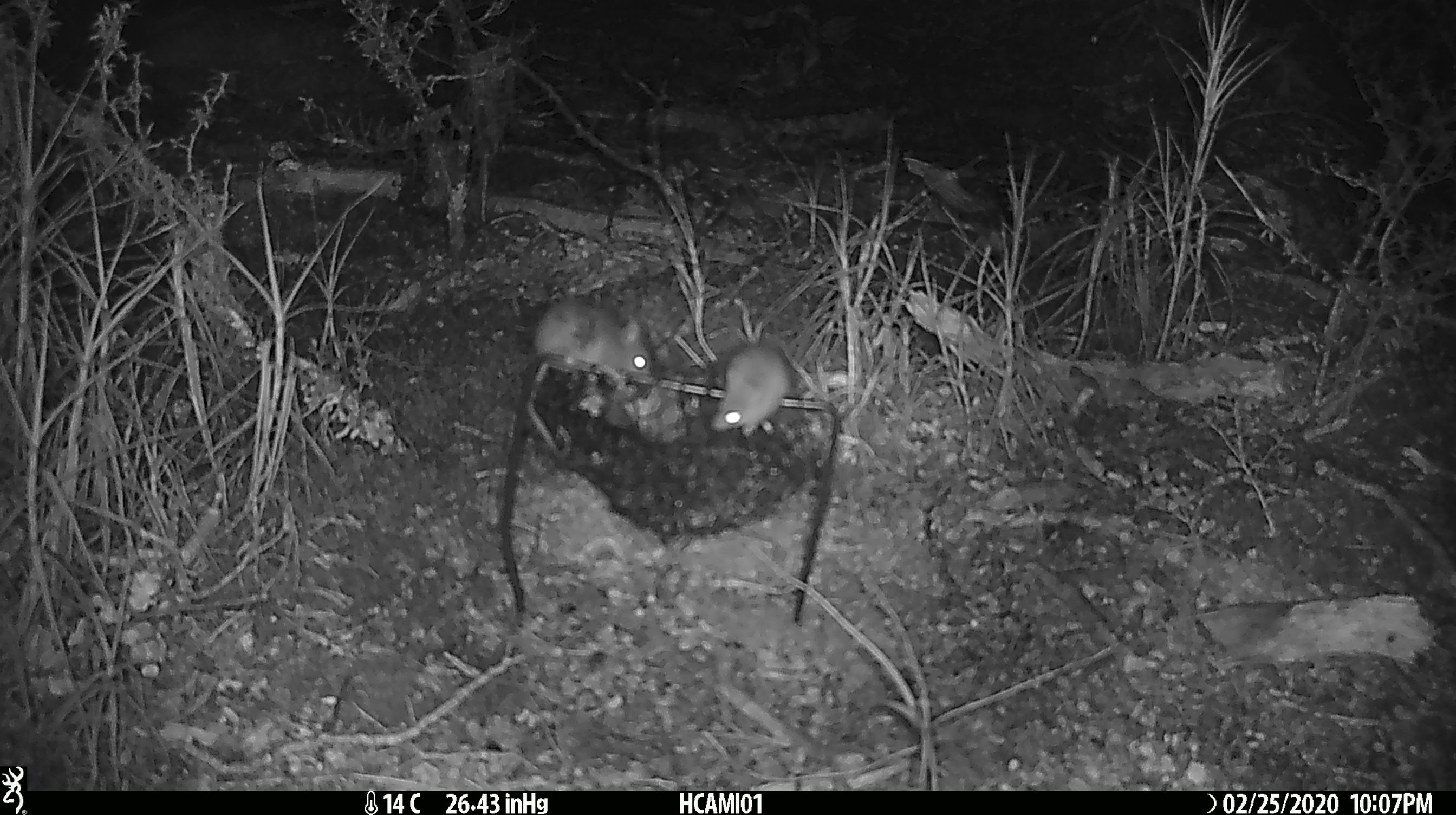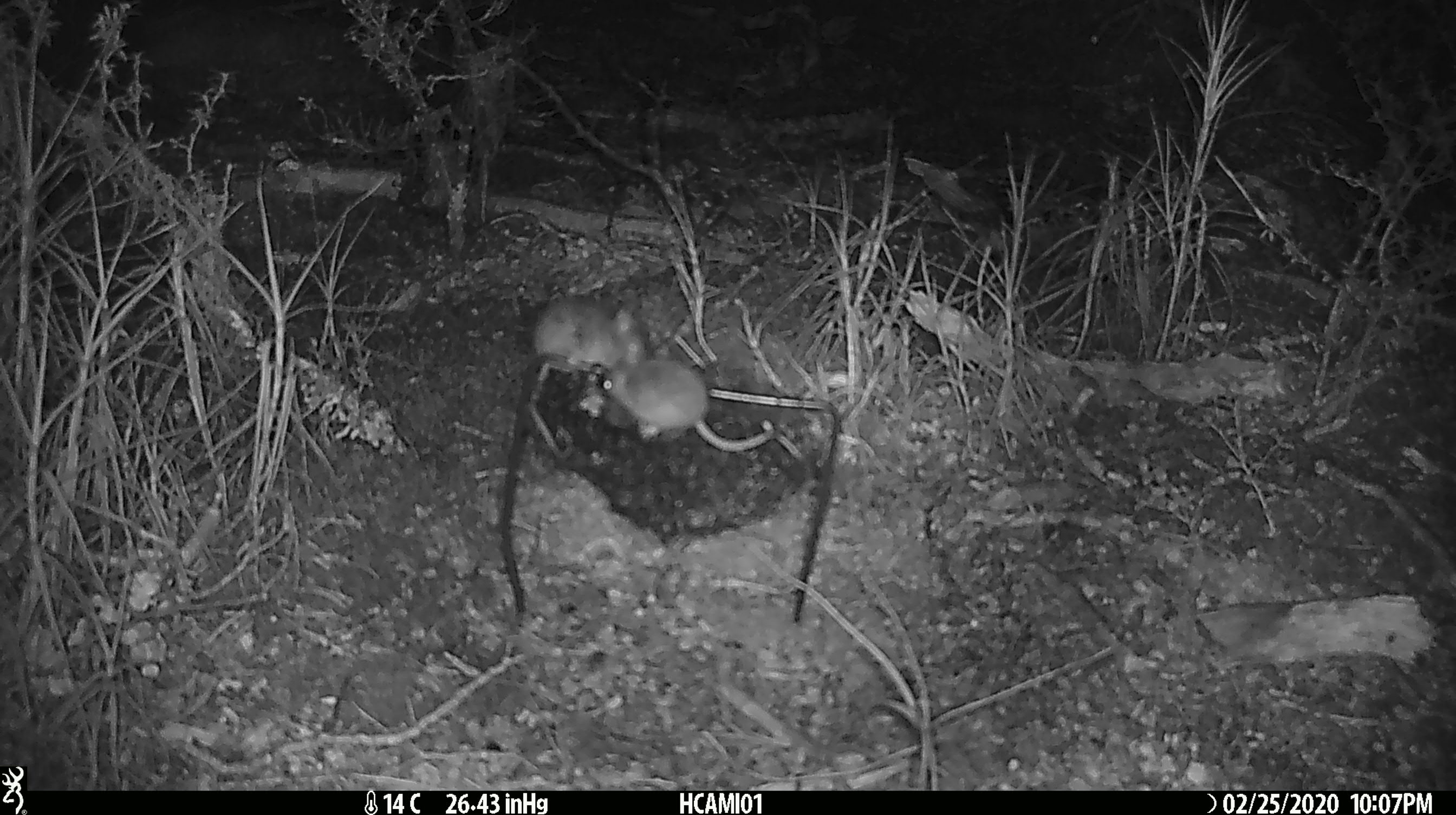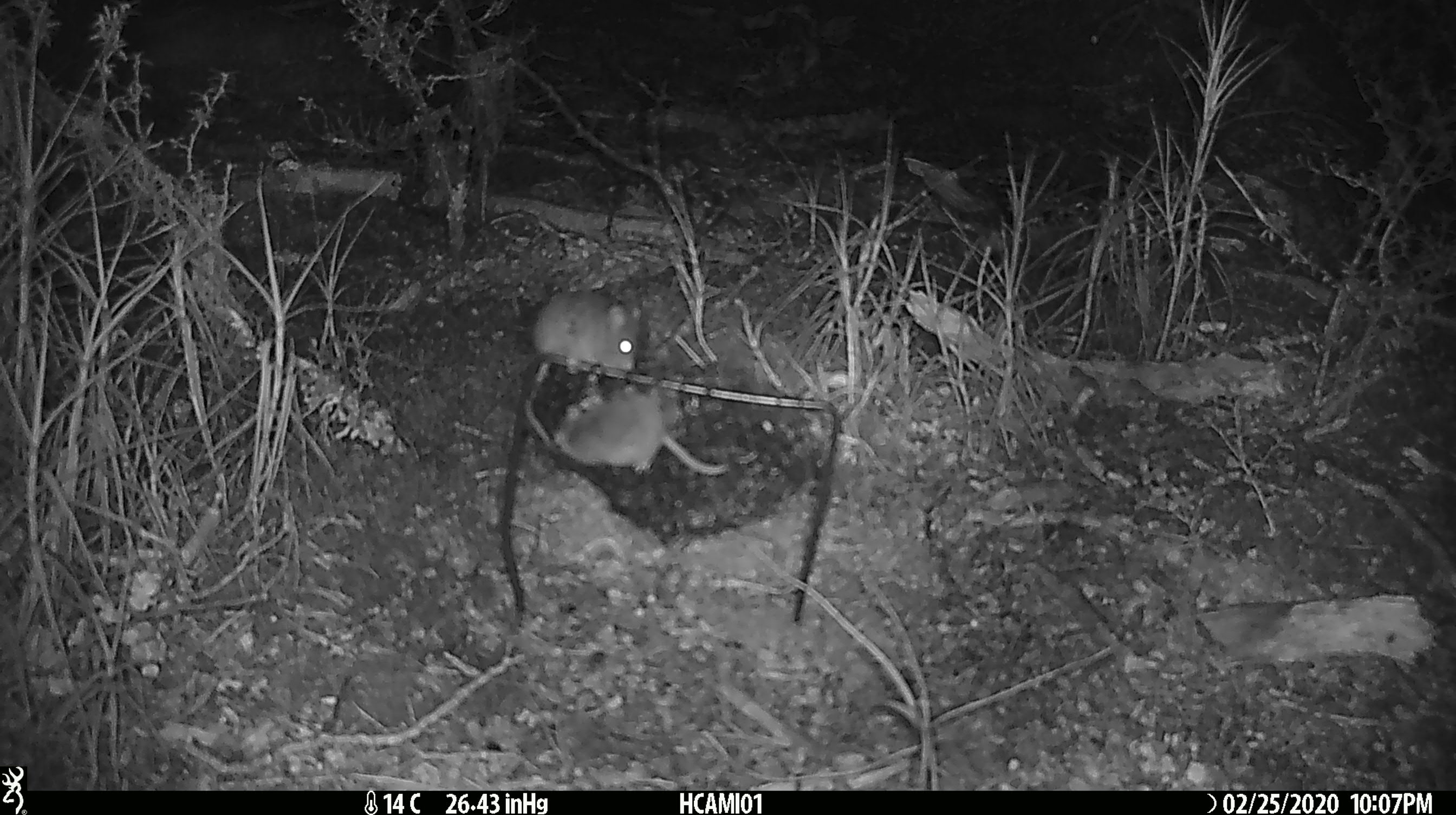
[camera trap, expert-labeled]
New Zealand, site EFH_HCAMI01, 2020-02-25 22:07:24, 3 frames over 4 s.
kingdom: Animalia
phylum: Chordata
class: Mammalia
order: Rodentia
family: Muridae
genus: Mus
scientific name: Mus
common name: mouse